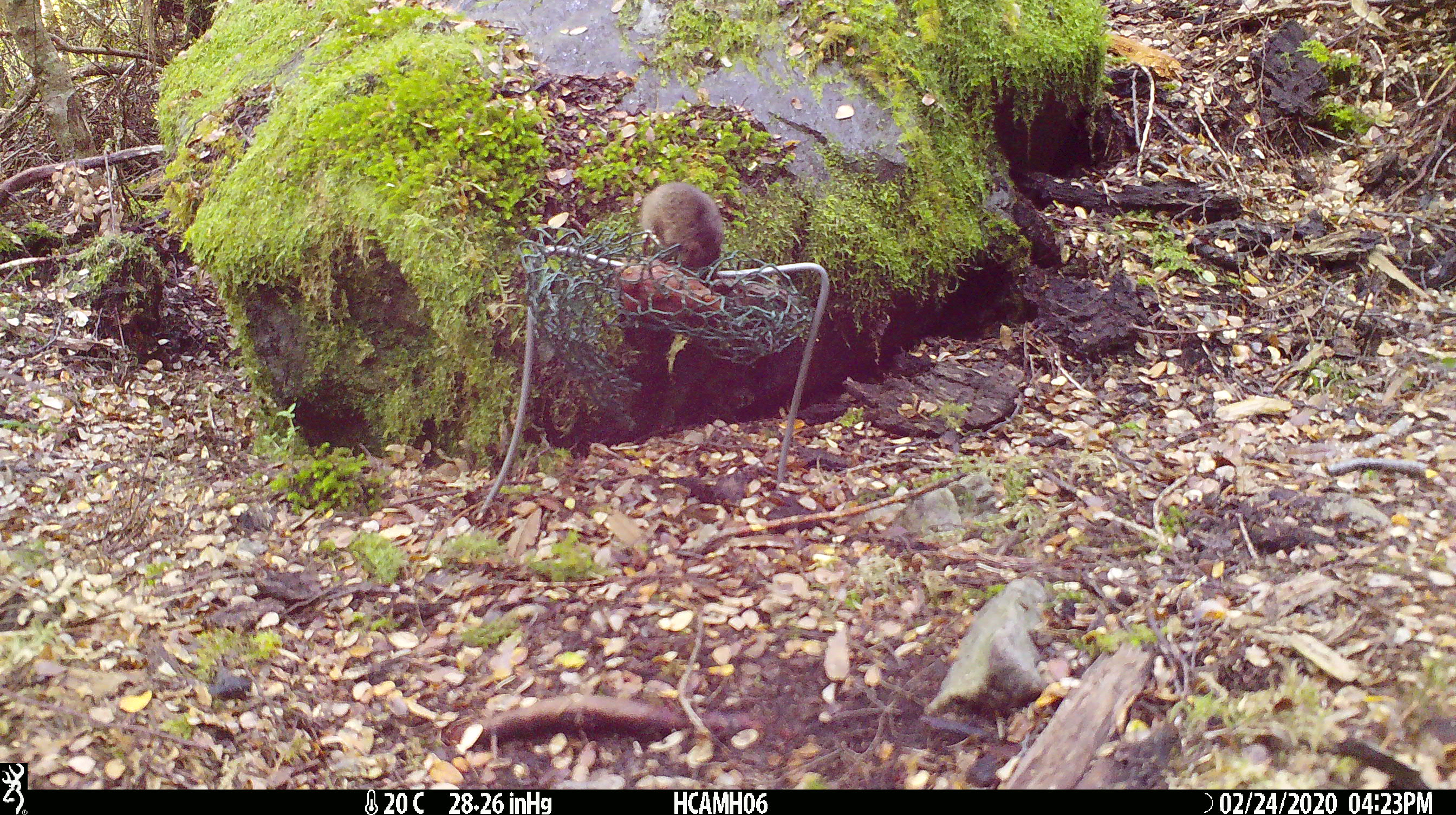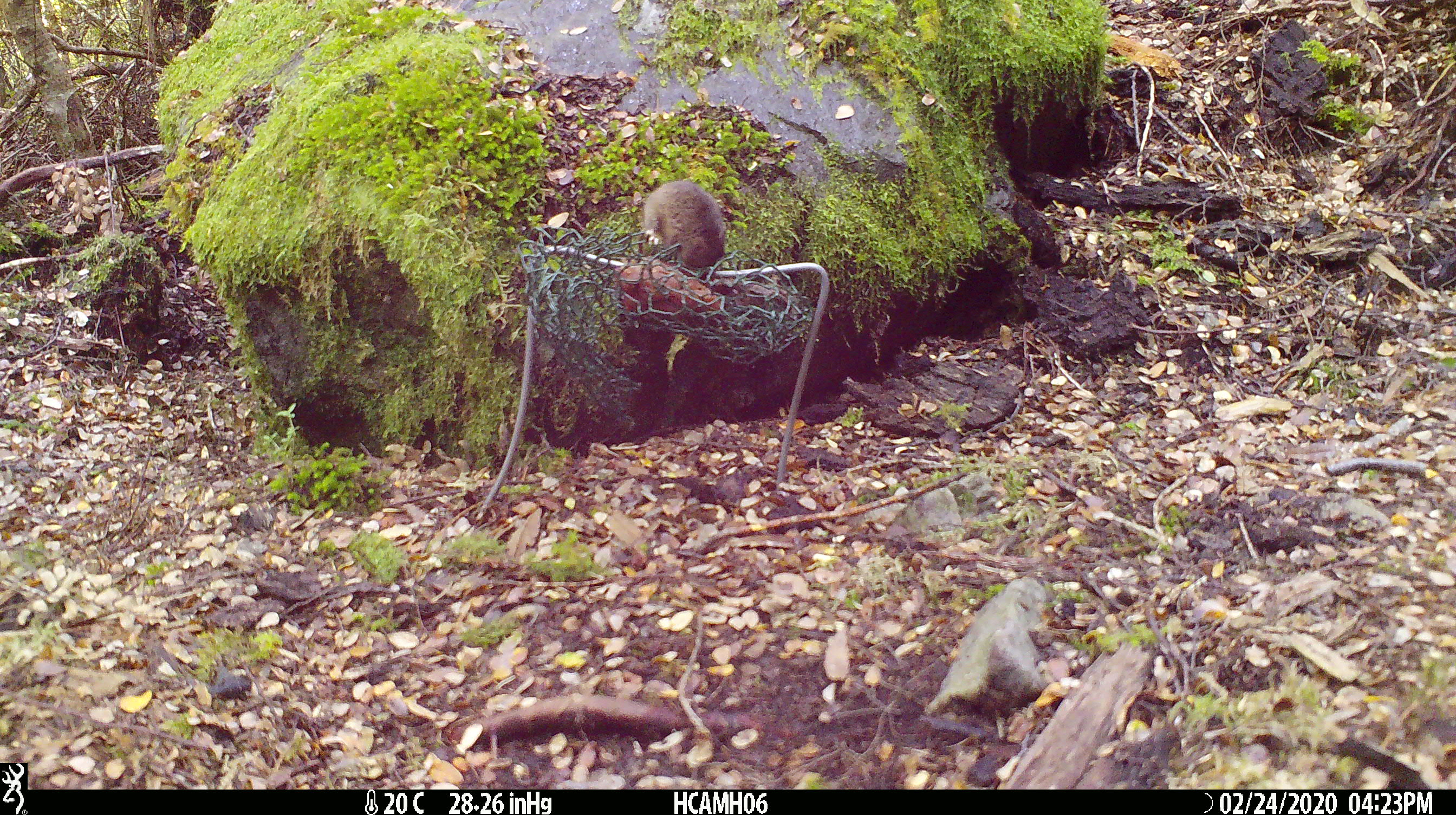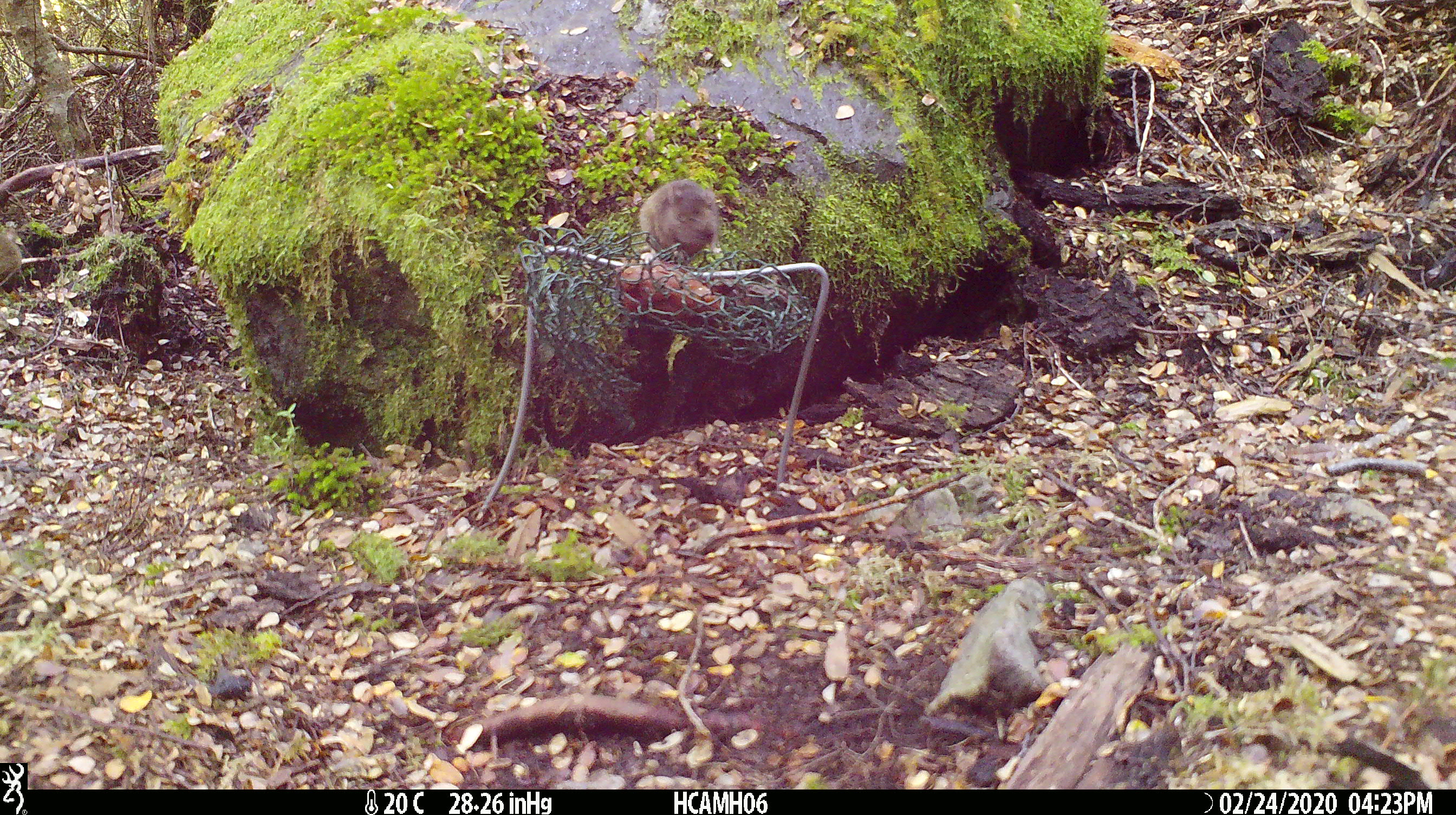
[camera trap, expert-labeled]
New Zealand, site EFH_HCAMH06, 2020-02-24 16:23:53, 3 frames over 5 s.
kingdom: Animalia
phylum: Chordata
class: Mammalia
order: Rodentia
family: Muridae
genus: Mus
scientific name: Mus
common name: mouse